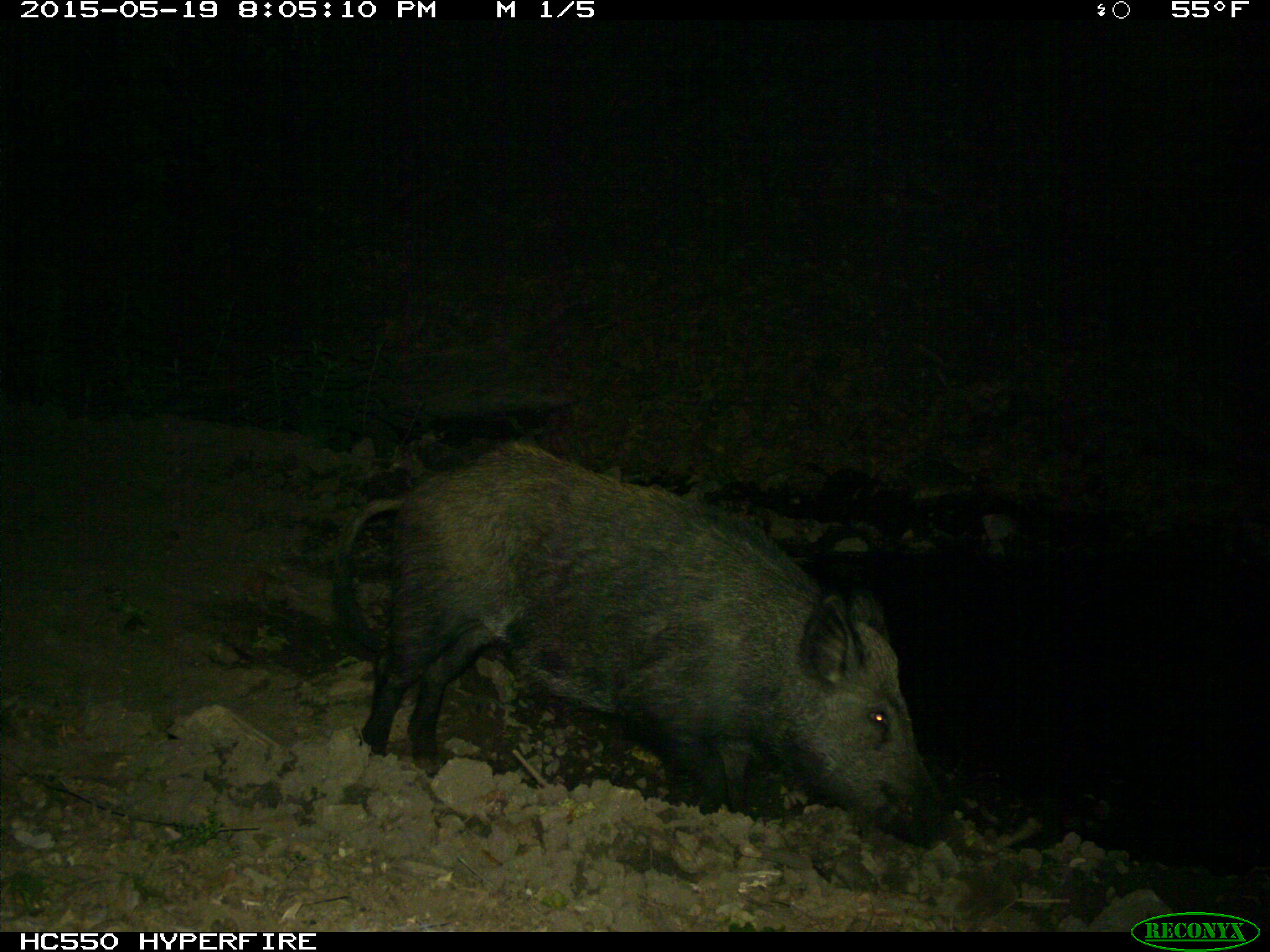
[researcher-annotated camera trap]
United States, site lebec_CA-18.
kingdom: Animalia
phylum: Chordata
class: Mammalia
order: Artiodactyla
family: Suidae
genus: Sus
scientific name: Sus scrofa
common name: wild boar